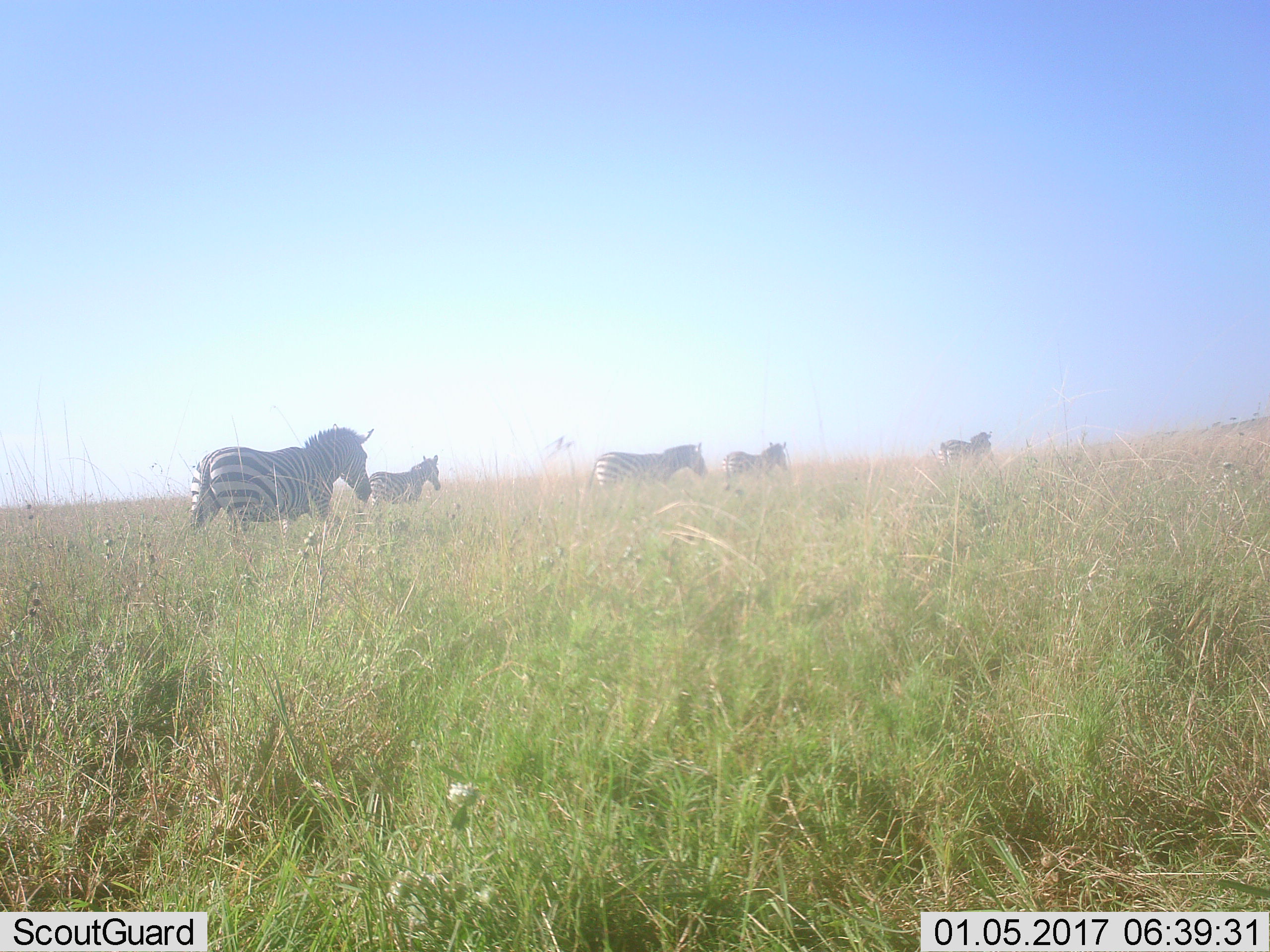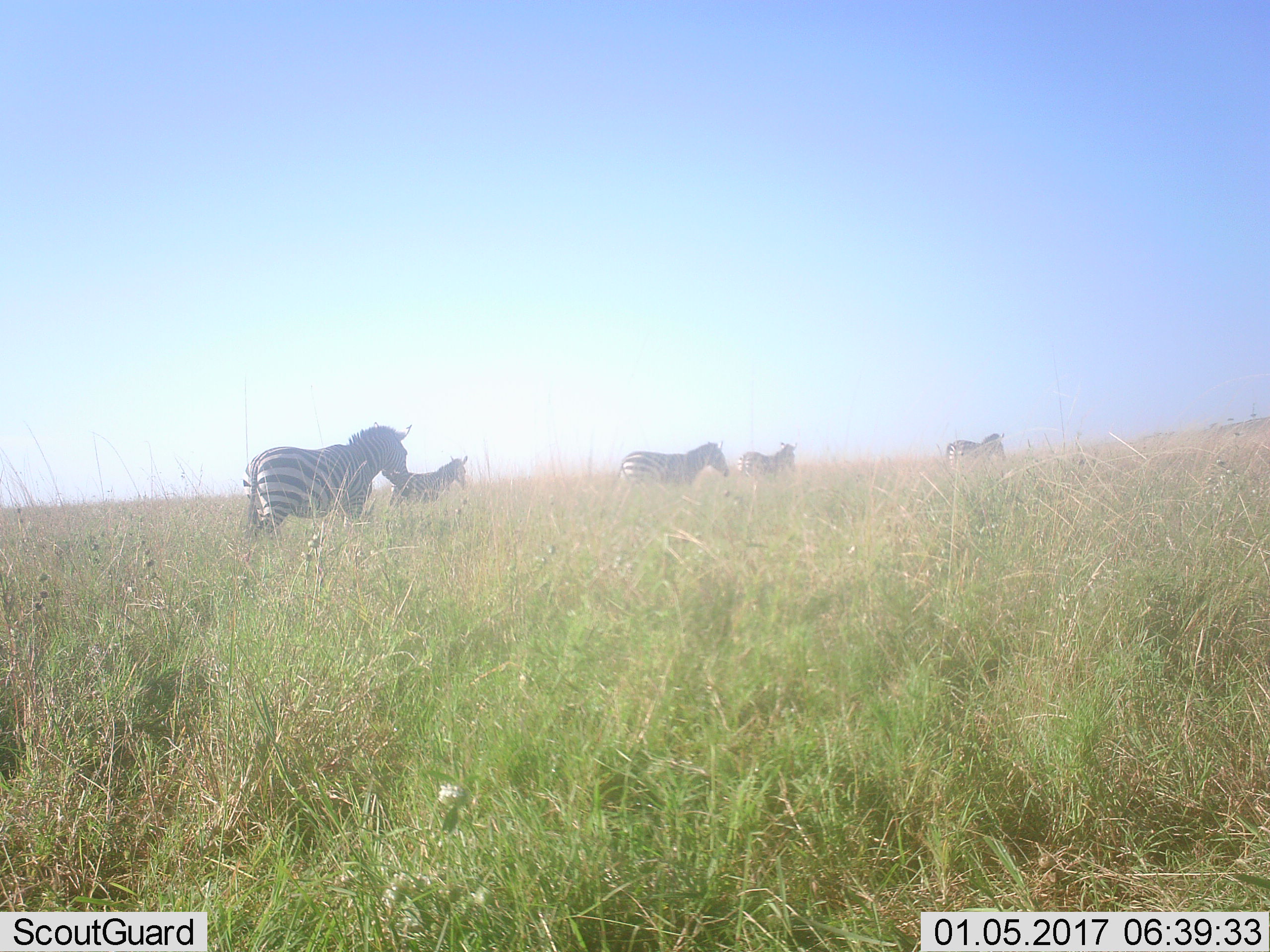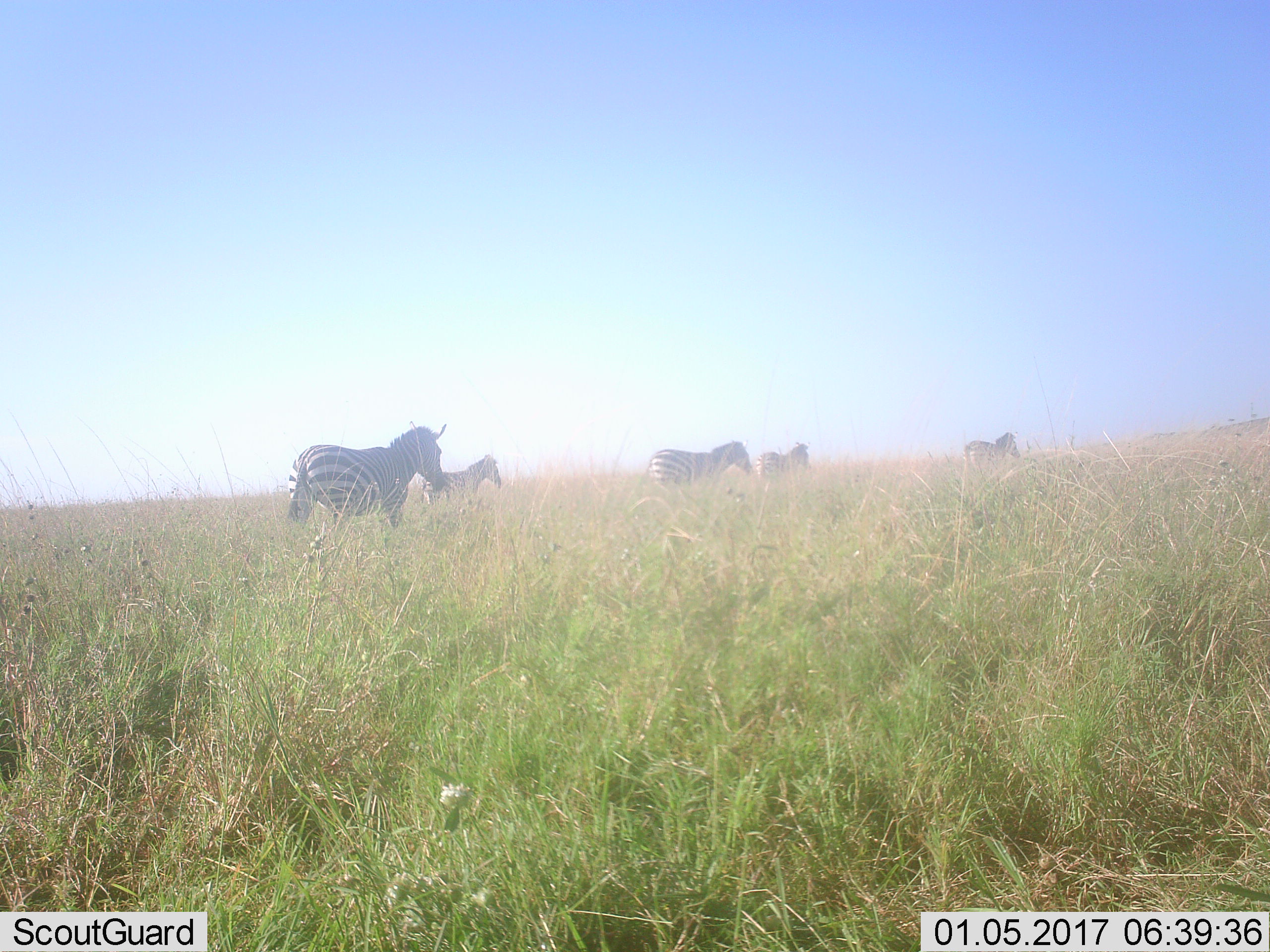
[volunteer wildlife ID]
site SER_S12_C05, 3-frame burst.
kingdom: Animalia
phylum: Chordata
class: Mammalia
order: Perissodactyla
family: Equidae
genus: Equus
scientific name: Equus quagga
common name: plains zebra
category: zebraplains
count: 5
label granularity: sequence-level